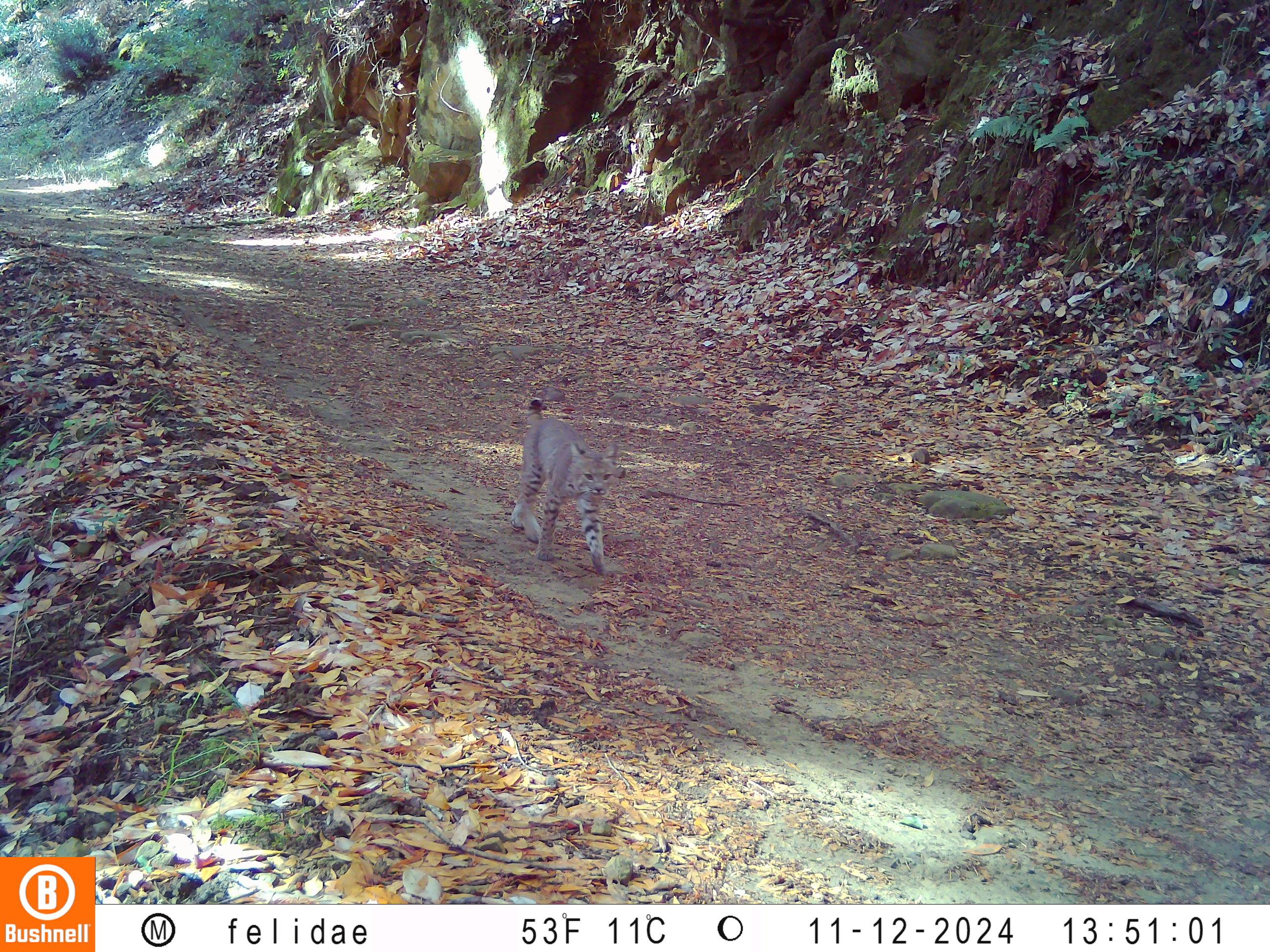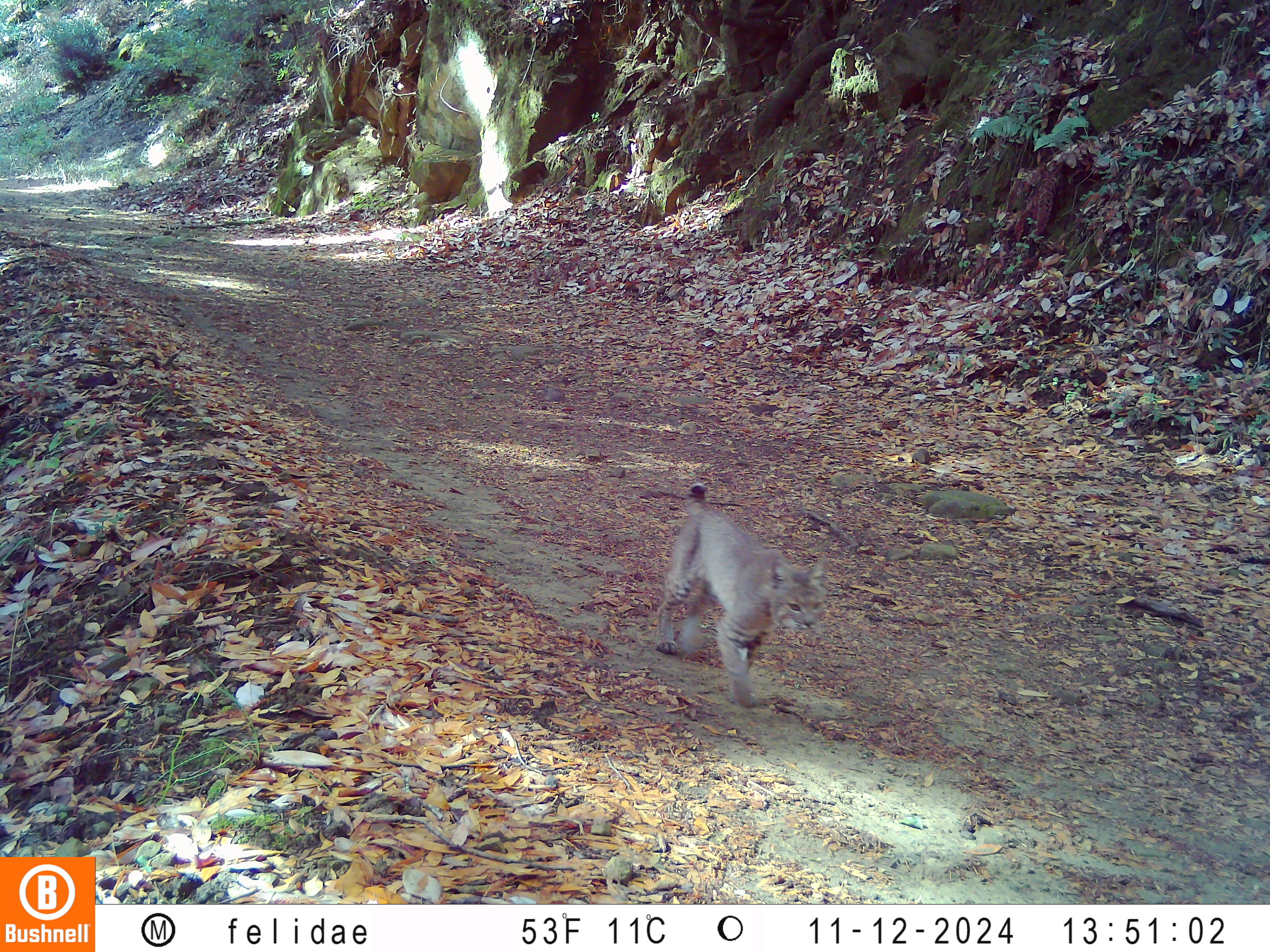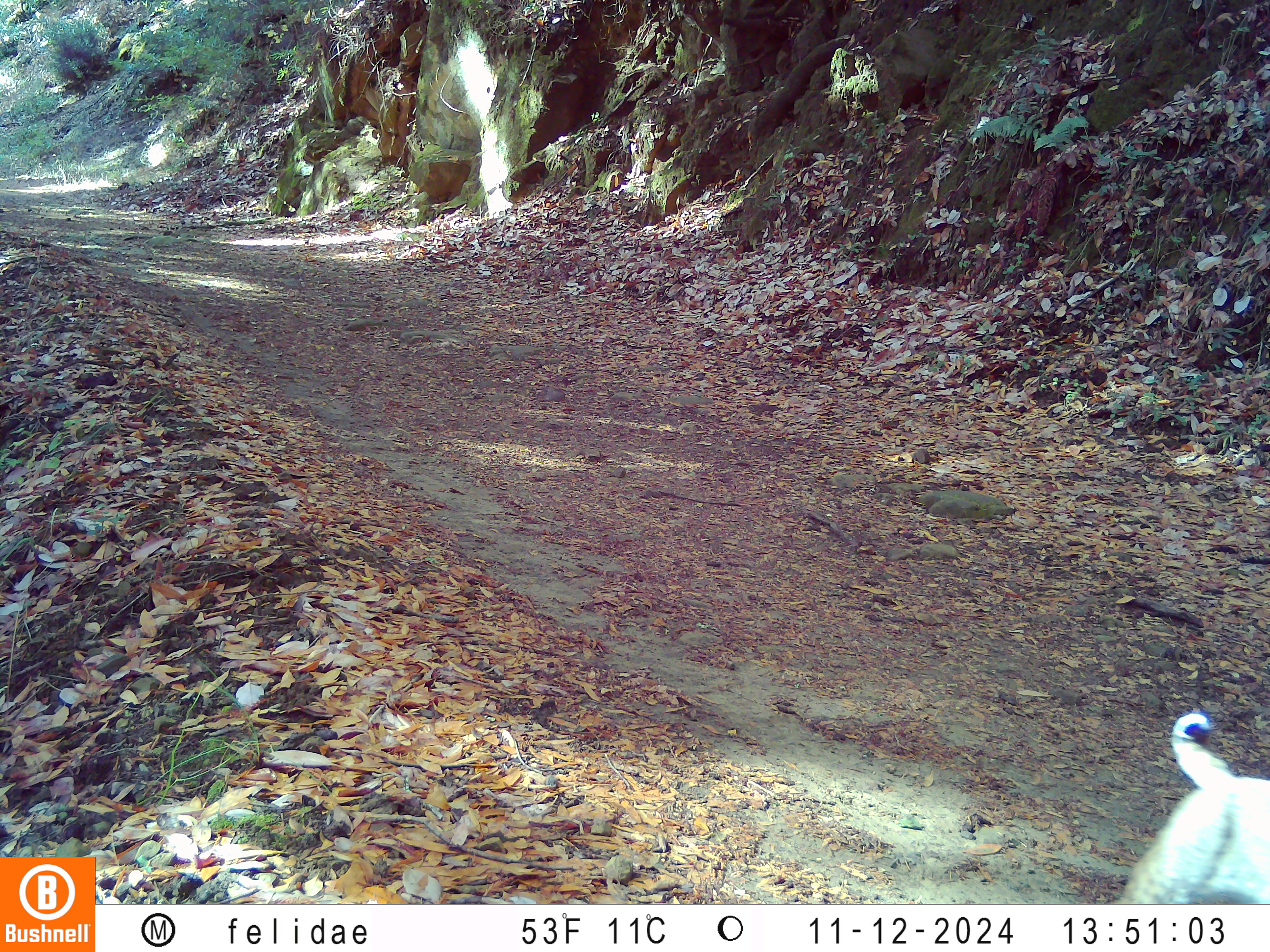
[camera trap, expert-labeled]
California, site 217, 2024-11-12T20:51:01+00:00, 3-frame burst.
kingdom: Animalia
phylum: Chordata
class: Mammalia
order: Carnivora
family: Felidae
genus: Lynx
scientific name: Lynx rufus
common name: bobcat